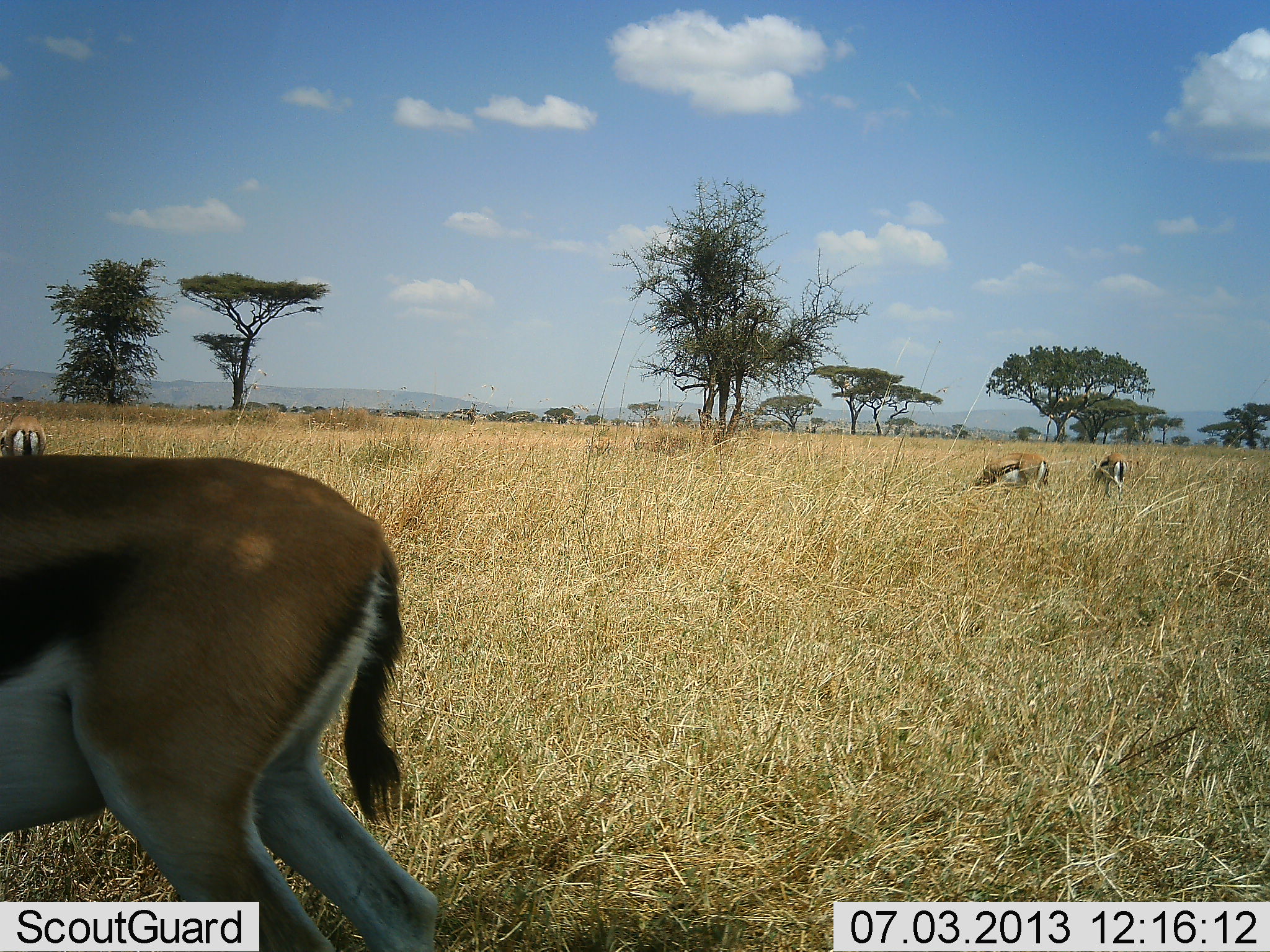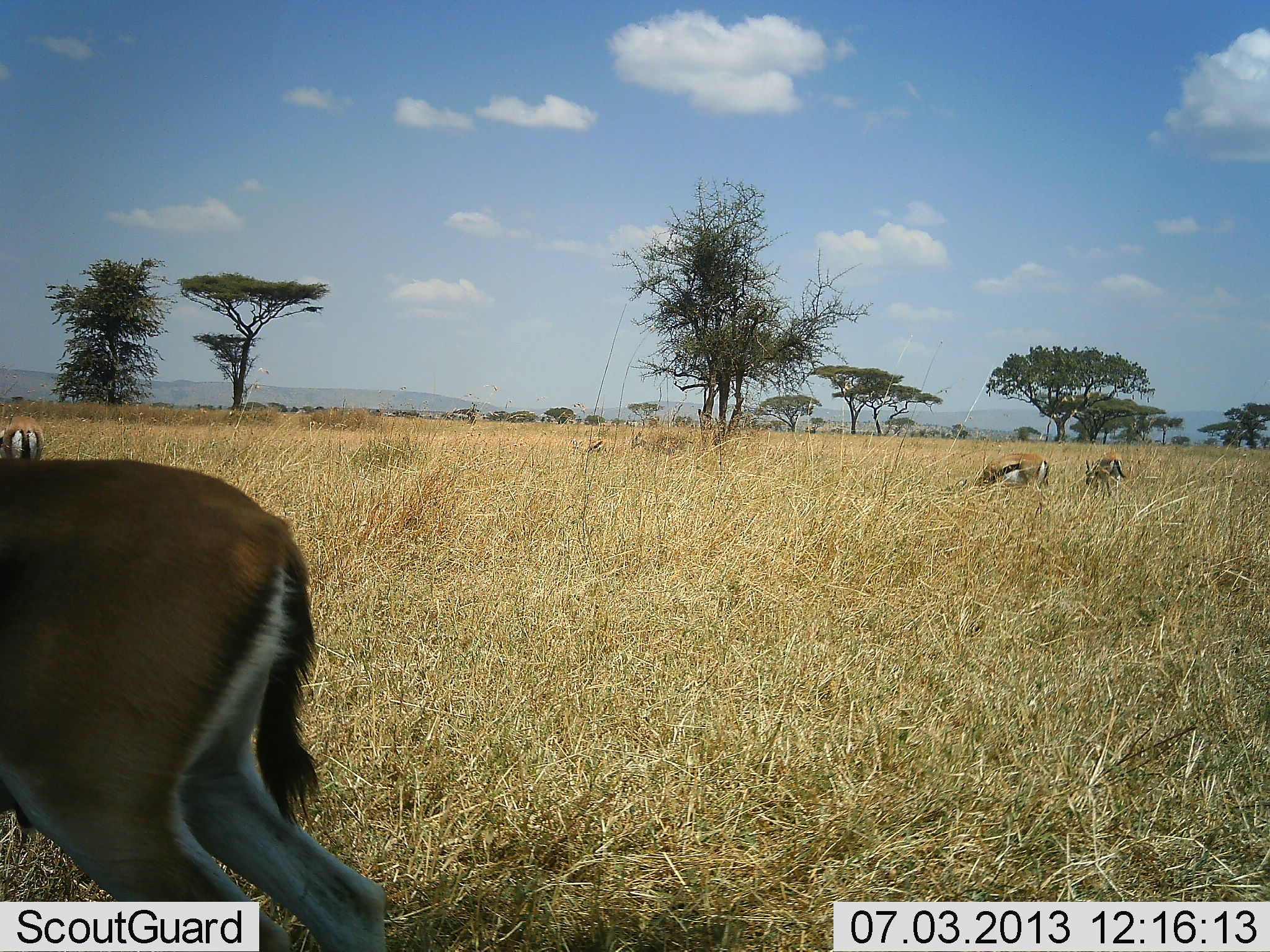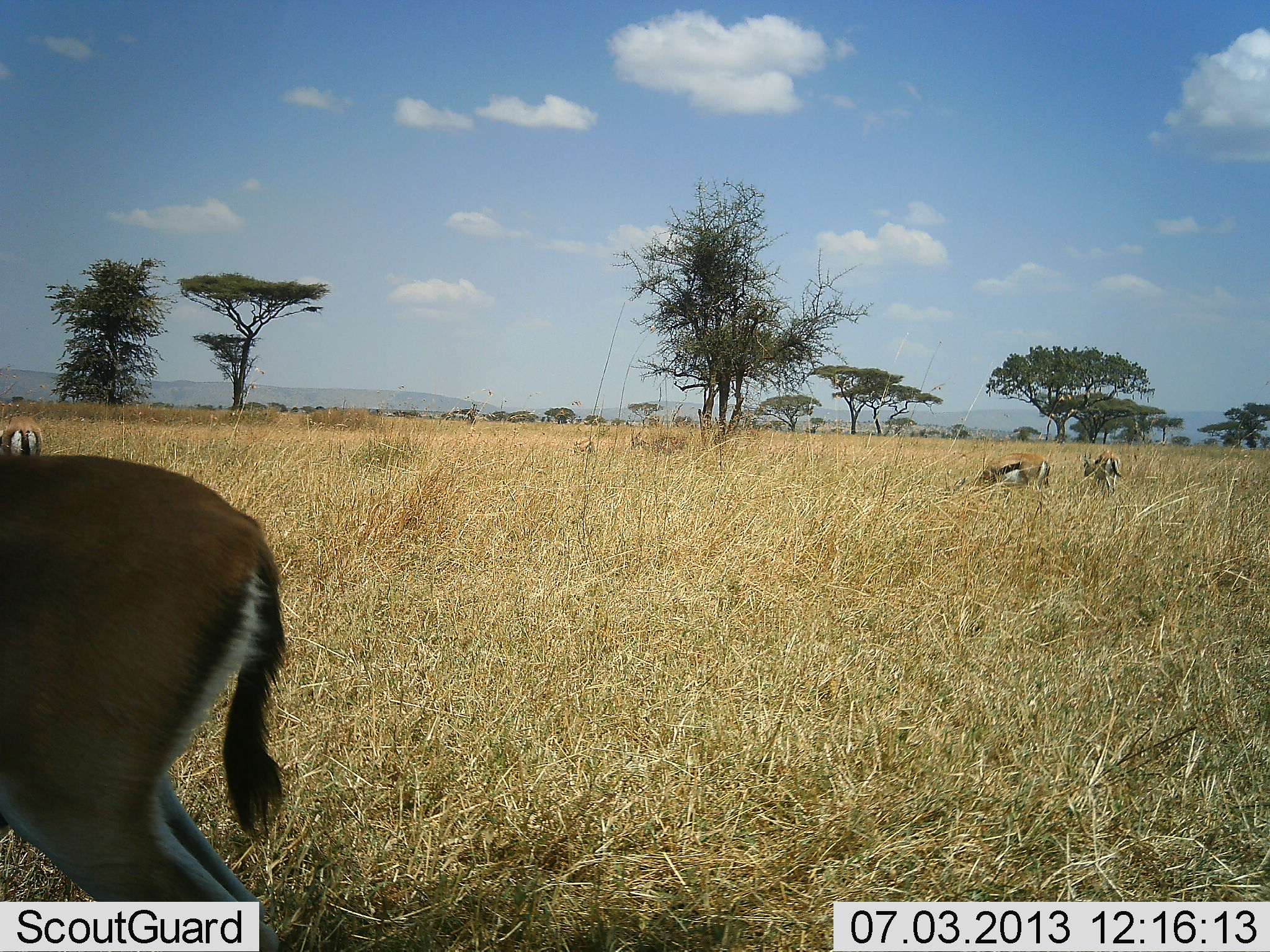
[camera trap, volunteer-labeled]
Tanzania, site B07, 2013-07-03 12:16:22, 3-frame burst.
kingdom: Animalia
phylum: Chordata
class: Mammalia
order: Artiodactyla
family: Bovidae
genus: Eudorcas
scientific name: Eudorcas thomsonii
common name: thomson's gazelle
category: gazellethomsons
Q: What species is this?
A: Gazellethomsons (thomson's gazelle) (Eudorcas thomsonii).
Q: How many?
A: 5.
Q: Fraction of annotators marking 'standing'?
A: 40%.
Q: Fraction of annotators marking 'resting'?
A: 0%.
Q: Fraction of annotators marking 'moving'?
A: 50%.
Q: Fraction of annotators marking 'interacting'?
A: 0%.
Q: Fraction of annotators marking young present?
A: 0%.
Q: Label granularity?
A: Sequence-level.